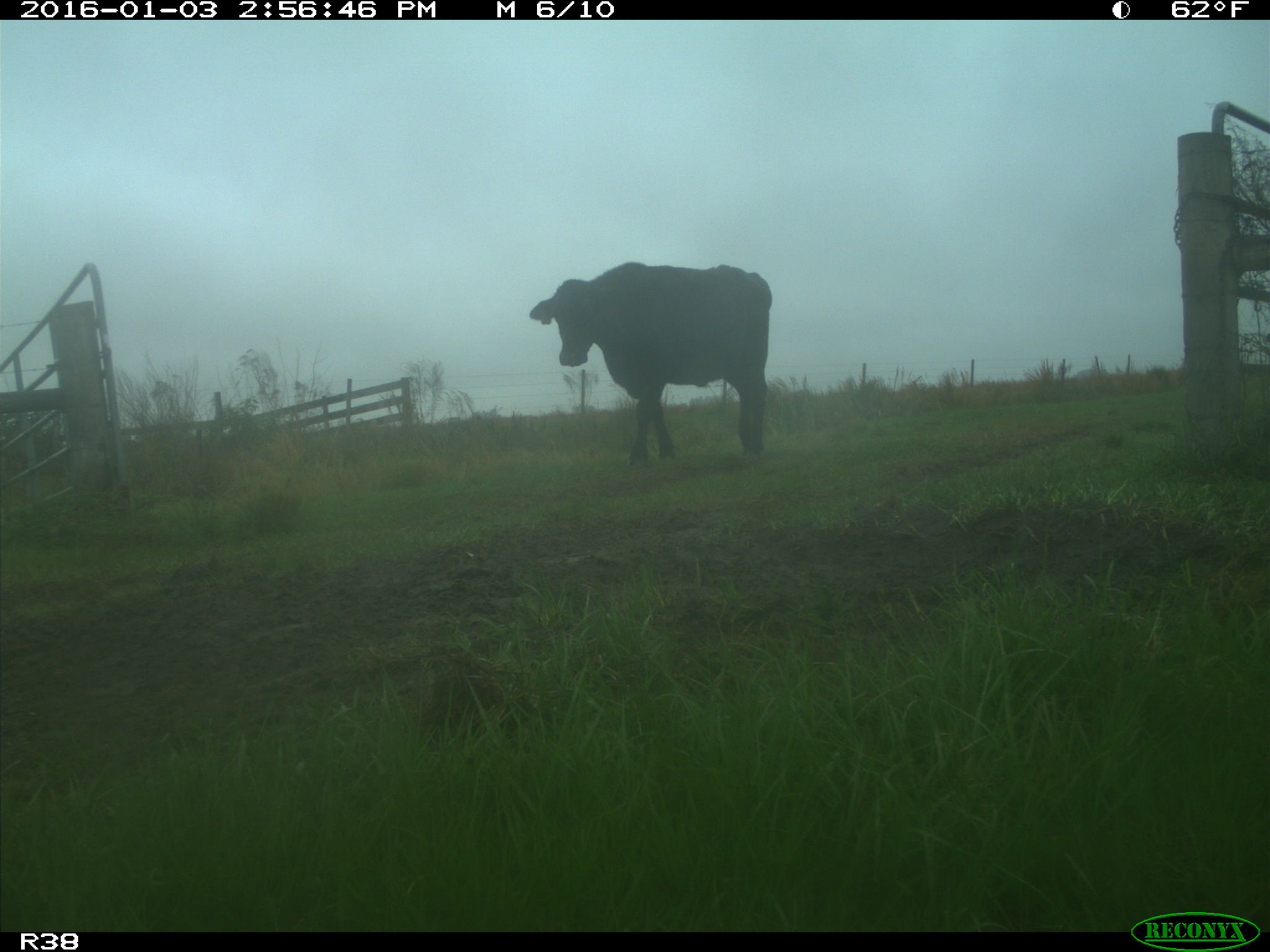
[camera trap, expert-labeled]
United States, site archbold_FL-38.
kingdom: Animalia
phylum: Chordata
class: Mammalia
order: Artiodactyla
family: Bovidae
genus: Bos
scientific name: Bos taurus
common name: domestic cow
Bos taurus (domestic cow).